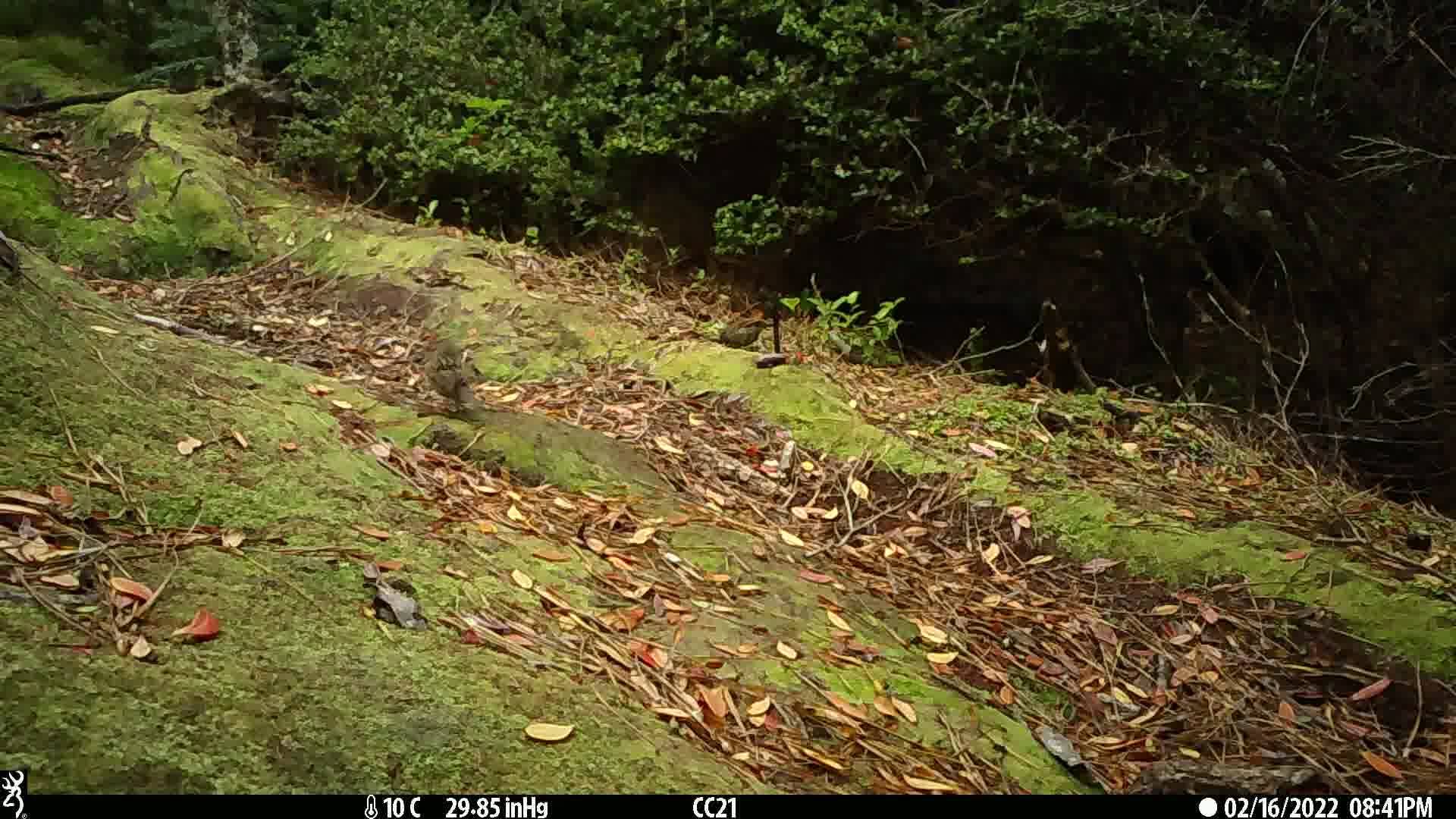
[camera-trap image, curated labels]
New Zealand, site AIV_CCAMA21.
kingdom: Animalia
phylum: Chordata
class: Aves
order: Passeriformes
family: Prunellidae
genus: Prunella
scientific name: Prunella modularis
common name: dunnock